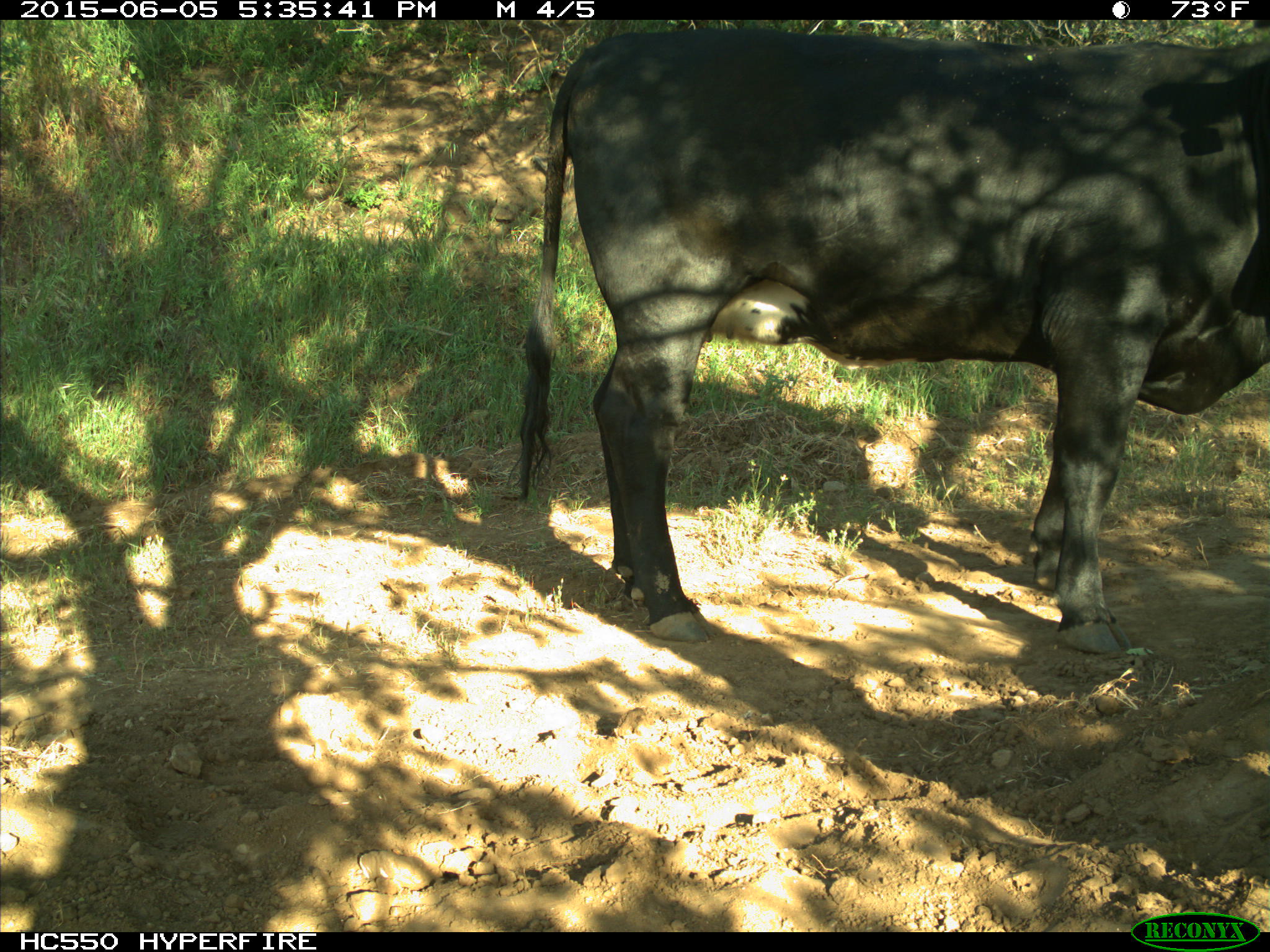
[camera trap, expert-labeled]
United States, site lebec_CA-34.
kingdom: Animalia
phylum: Chordata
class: Mammalia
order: Artiodactyla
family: Bovidae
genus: Bos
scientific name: Bos taurus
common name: domestic cow